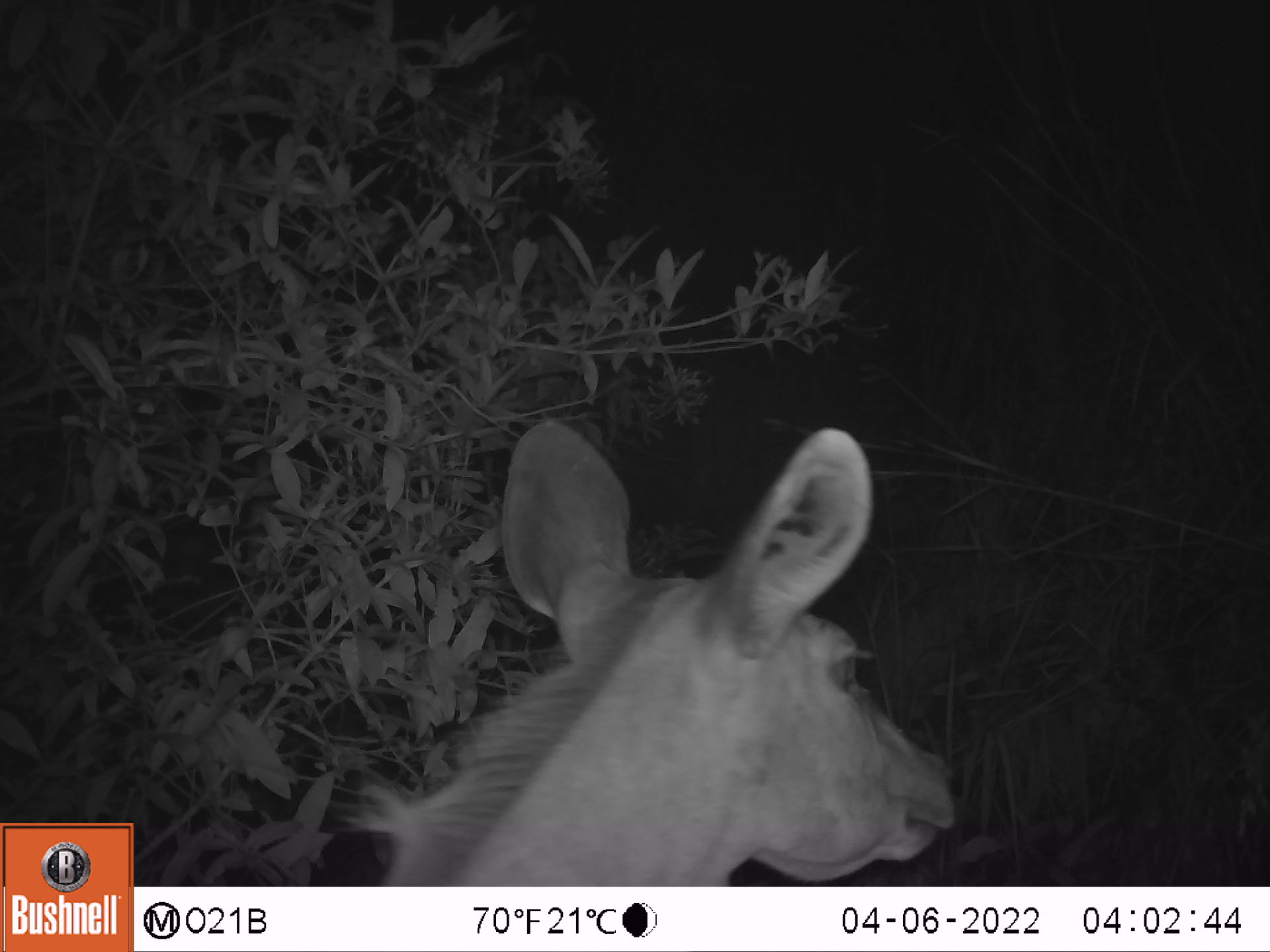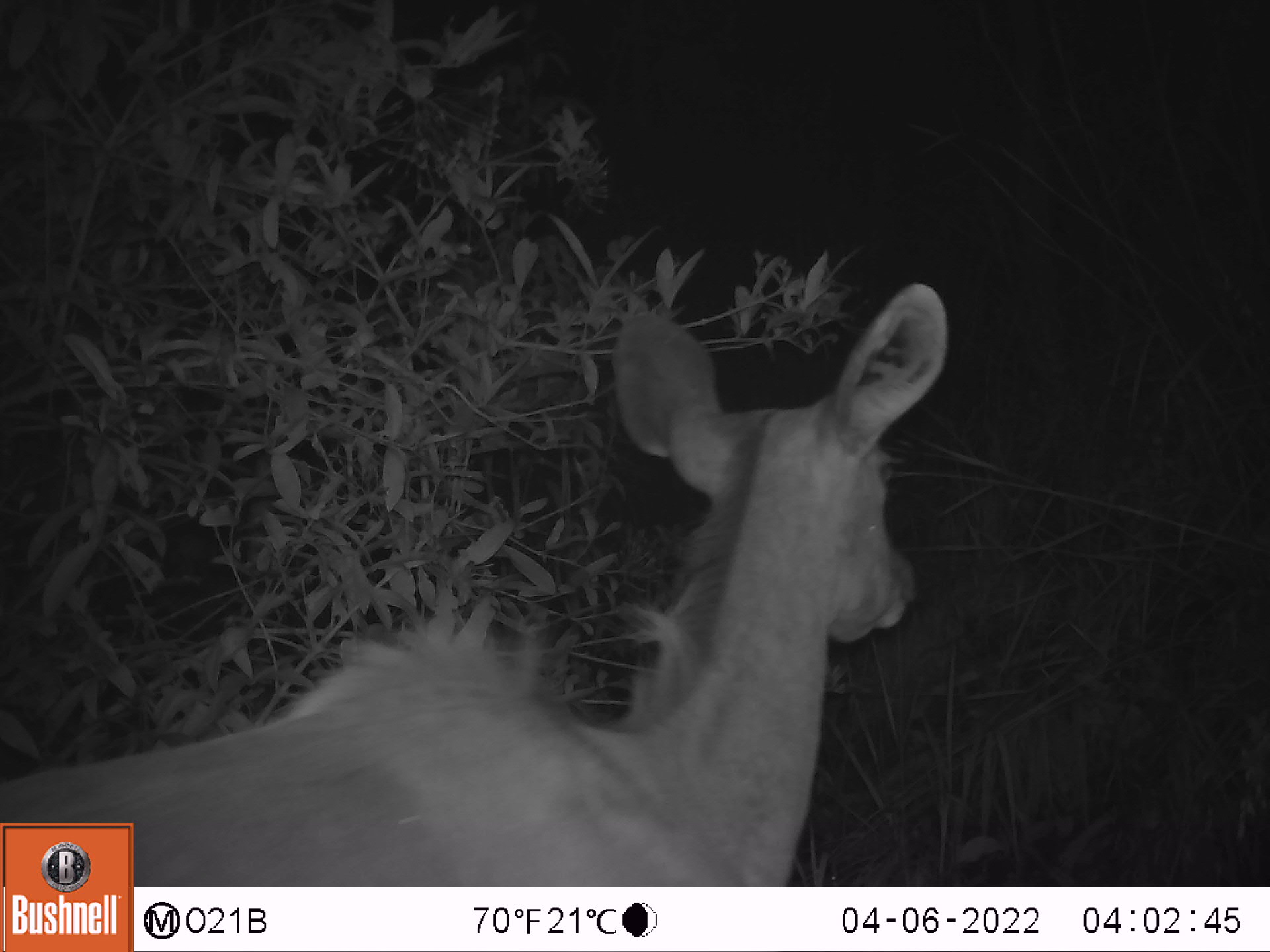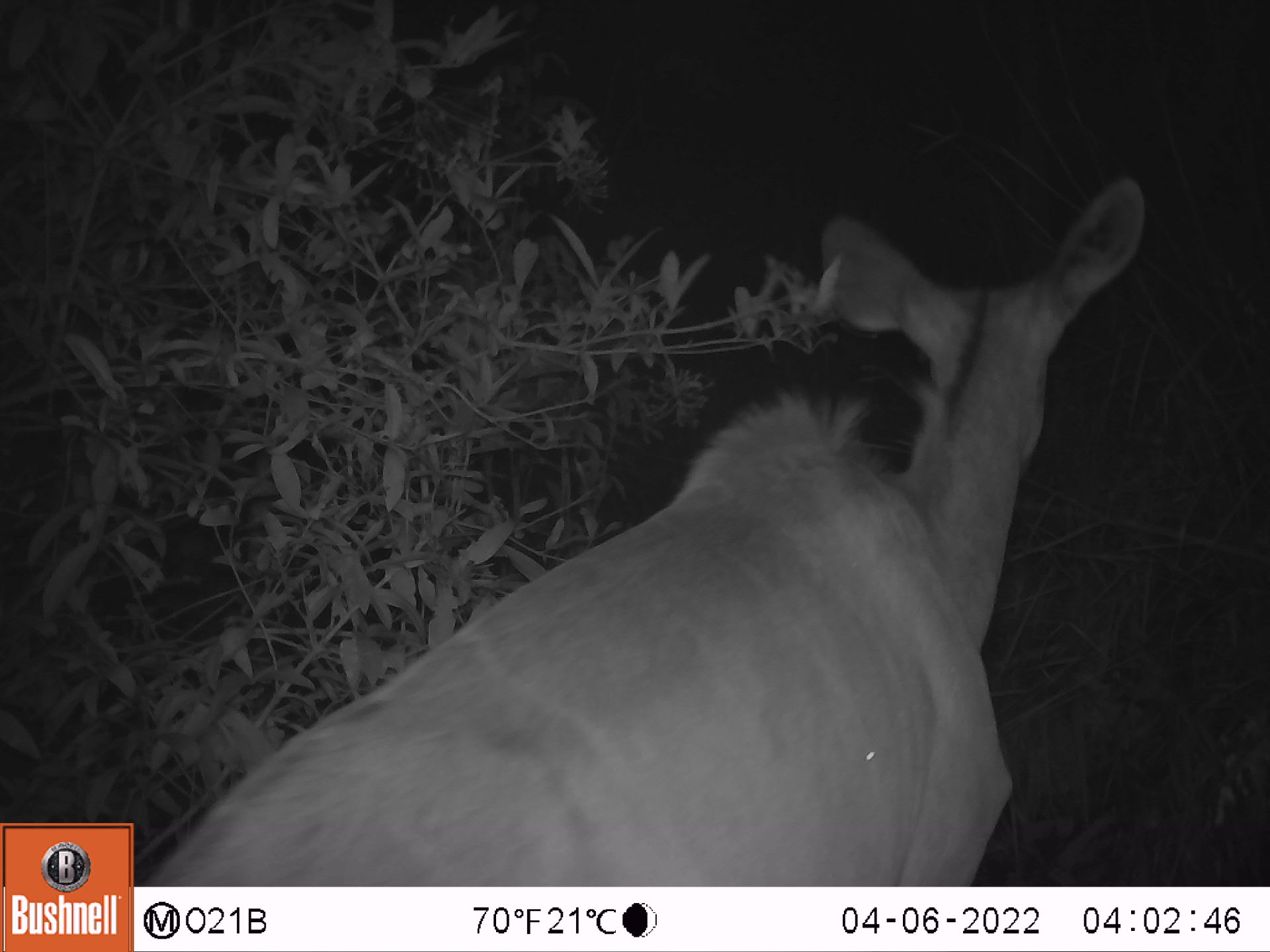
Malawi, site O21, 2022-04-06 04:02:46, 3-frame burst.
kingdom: Animalia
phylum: Chordata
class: Mammalia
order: Artiodactyla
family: Bovidae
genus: Tragelaphus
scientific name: Tragelaphus strepsiceros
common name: greater kudu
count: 1